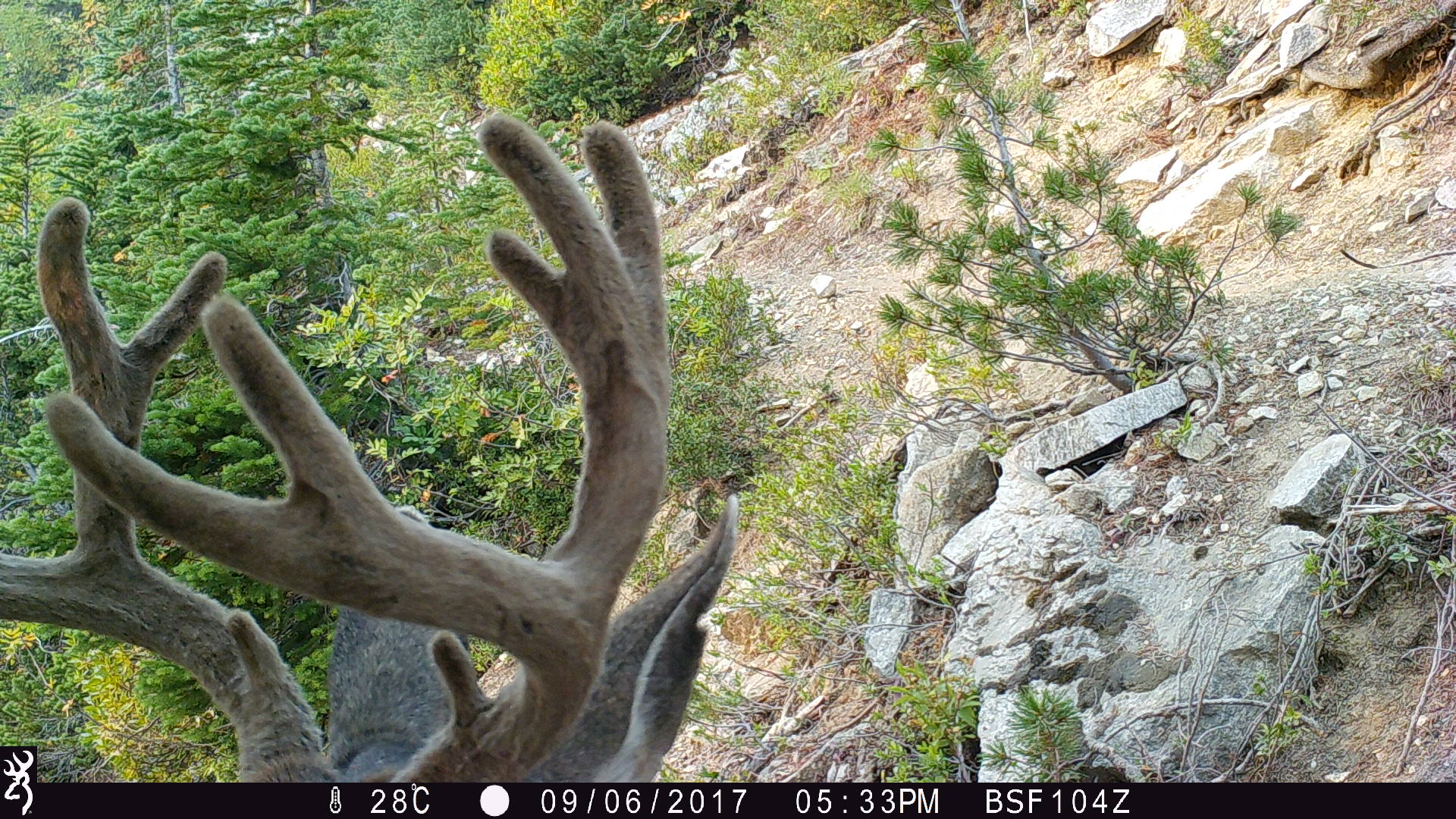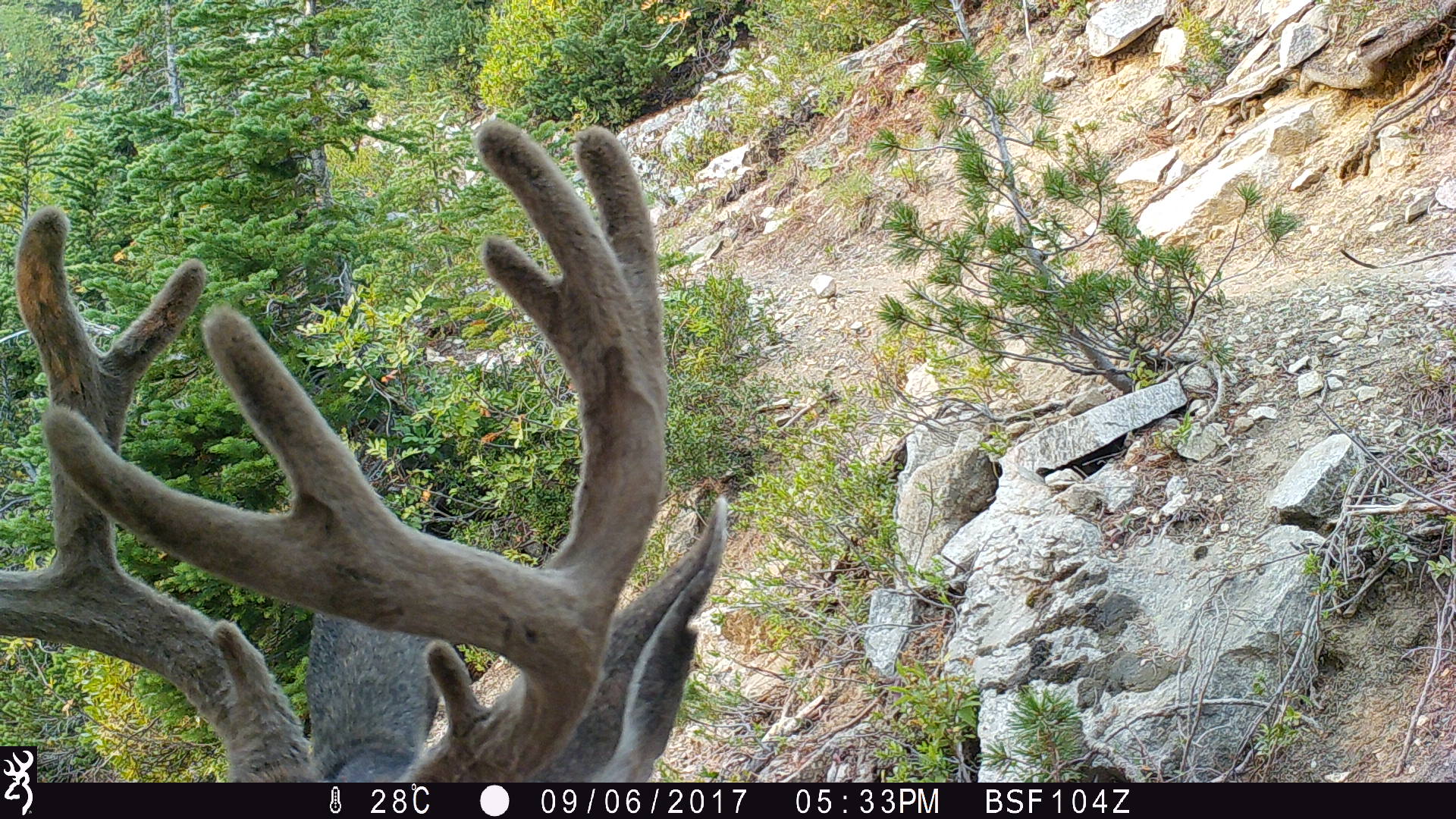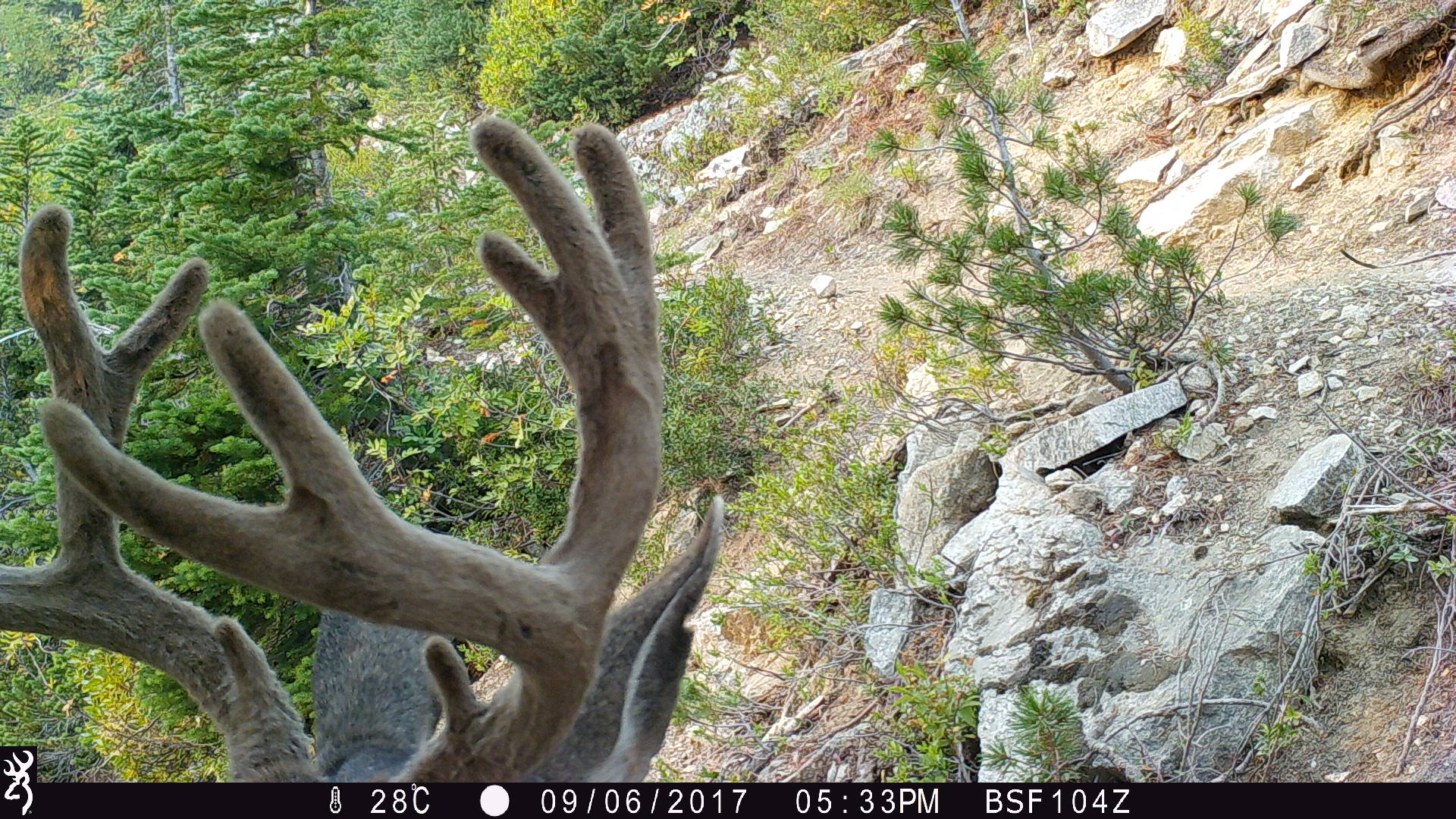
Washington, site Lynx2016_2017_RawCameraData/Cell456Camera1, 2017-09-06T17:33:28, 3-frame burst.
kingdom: Animalia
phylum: Chordata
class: Mammalia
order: Artiodactyla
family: Cervidae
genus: Odocoileus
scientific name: Odocoileus hemionus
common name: mule deer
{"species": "Odocoileus hemionus (mule deer)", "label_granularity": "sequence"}